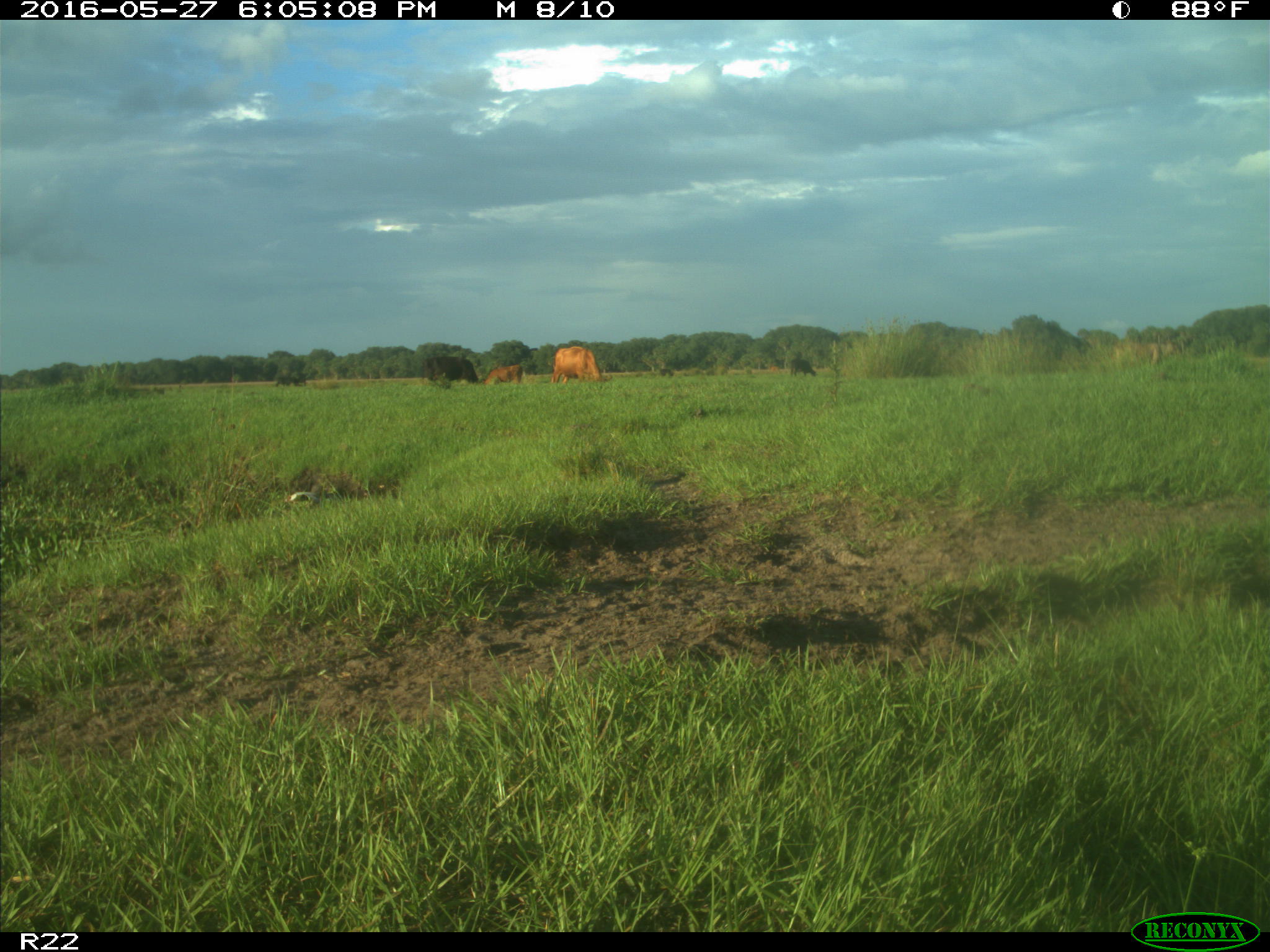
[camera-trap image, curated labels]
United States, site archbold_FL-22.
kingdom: Animalia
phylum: Chordata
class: Mammalia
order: Artiodactyla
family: Bovidae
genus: Bos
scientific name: Bos taurus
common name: domestic cow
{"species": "Bos taurus (domestic cow)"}